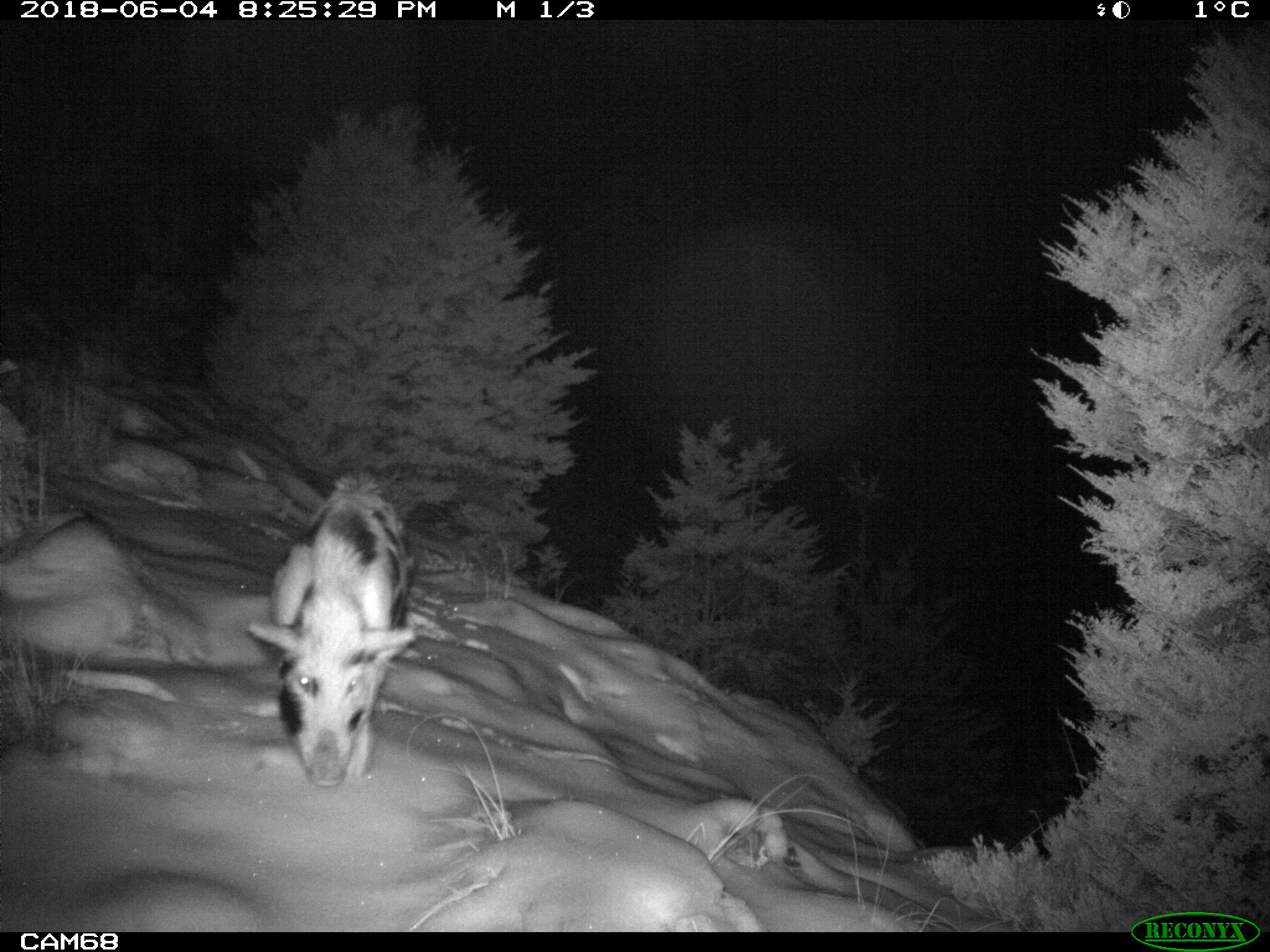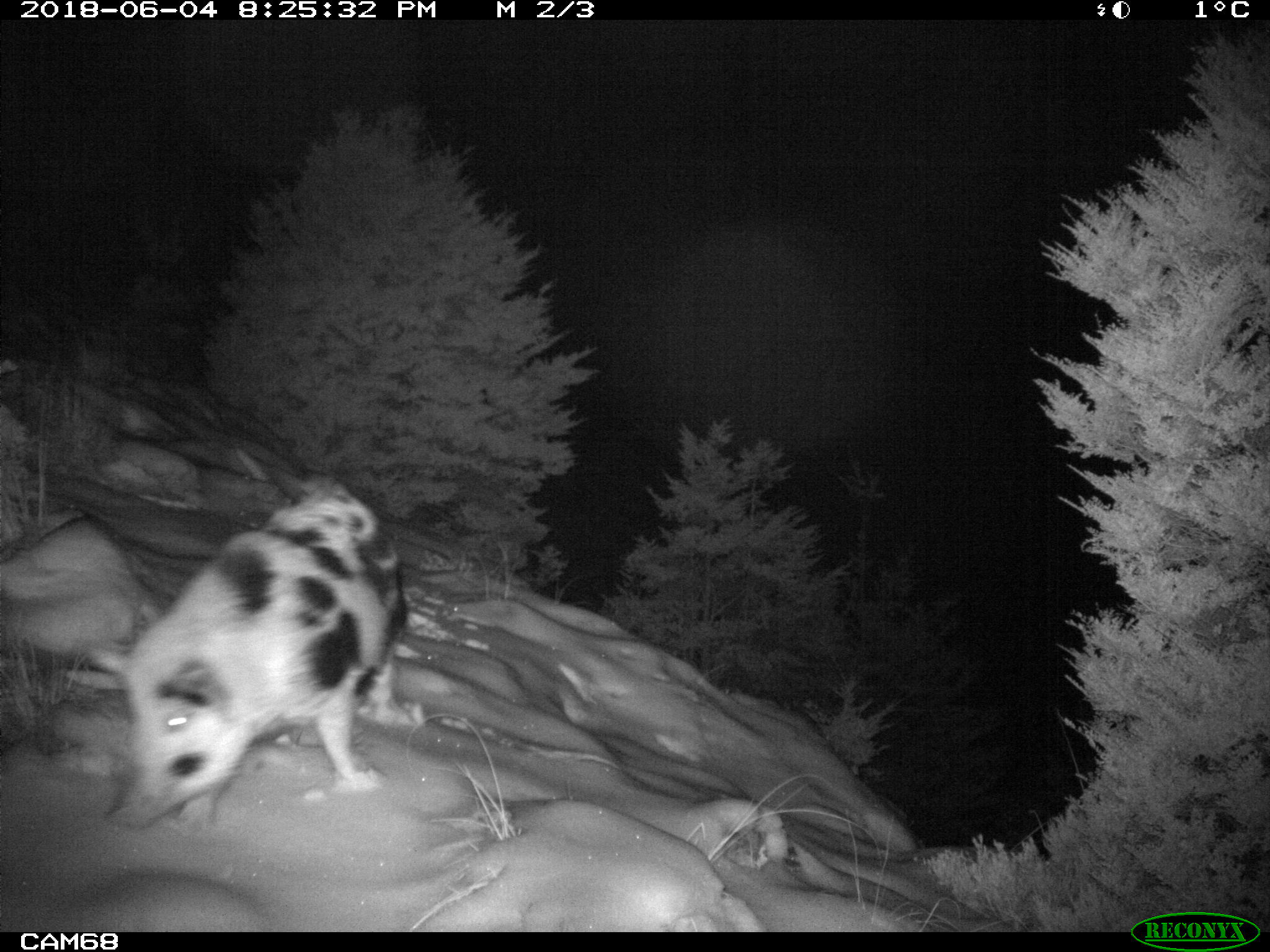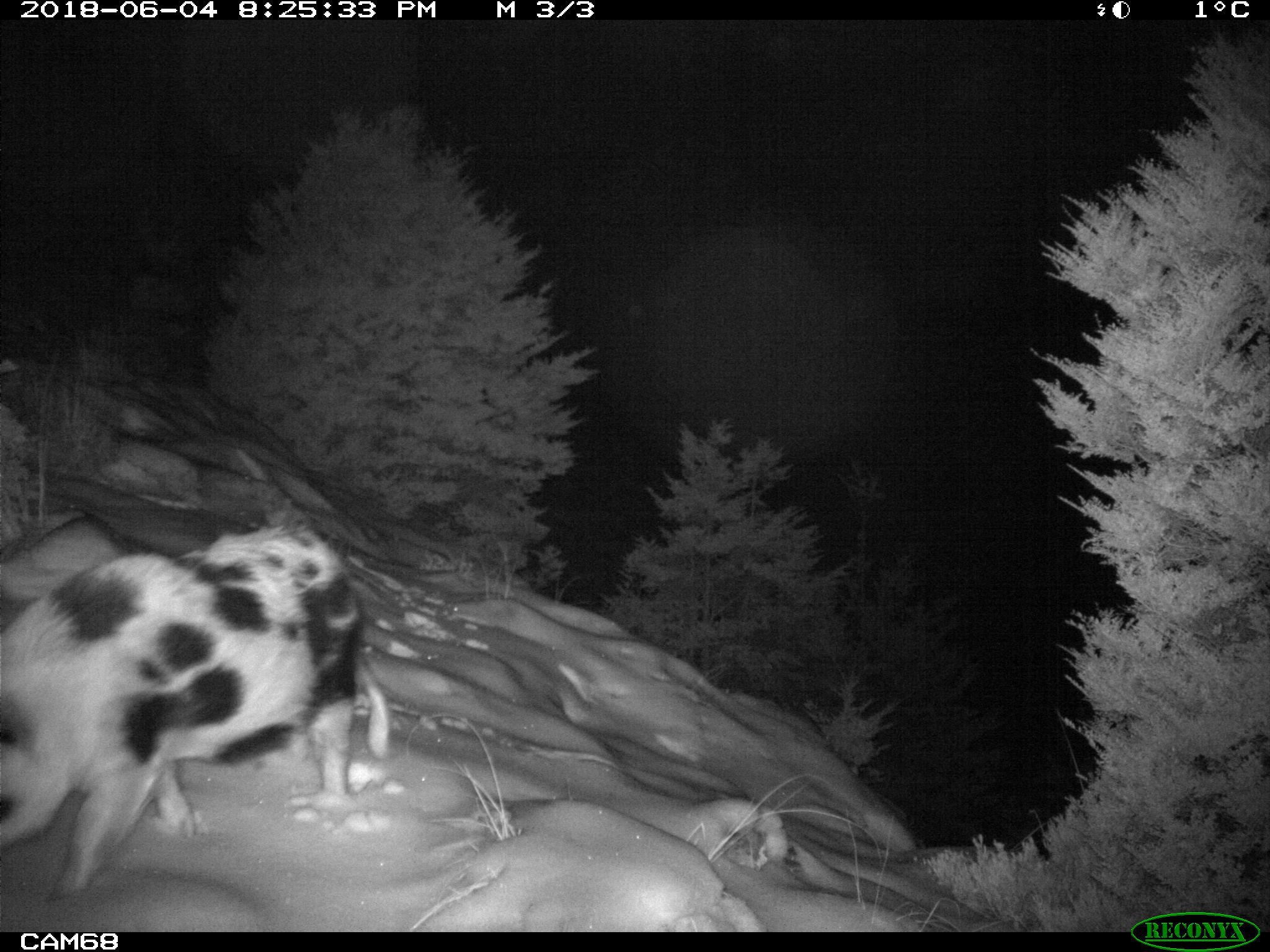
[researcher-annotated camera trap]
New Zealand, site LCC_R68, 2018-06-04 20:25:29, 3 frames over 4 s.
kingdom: Animalia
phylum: Chordata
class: Mammalia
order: Artiodactyla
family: Suidae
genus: Sus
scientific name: Sus scrofa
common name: pig